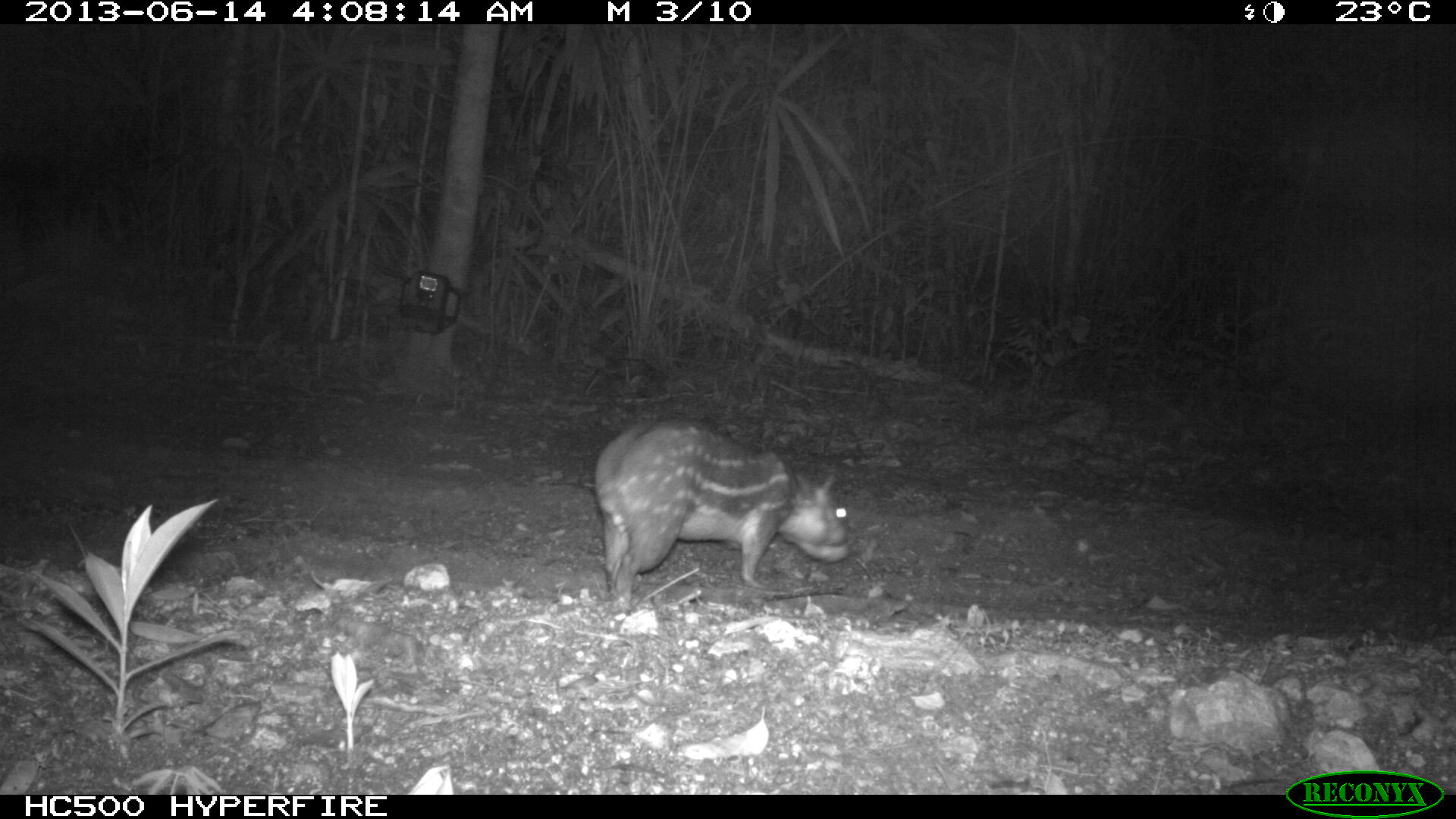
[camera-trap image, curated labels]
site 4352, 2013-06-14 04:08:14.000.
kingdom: Animalia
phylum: Chordata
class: Mammalia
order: Rodentia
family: Cuniculidae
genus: Cuniculus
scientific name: Cuniculus paca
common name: lowland paca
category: agouti paca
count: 1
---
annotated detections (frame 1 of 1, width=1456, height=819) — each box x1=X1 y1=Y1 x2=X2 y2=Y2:
agouti paca: x1=593 y1=420 x2=851 y2=611